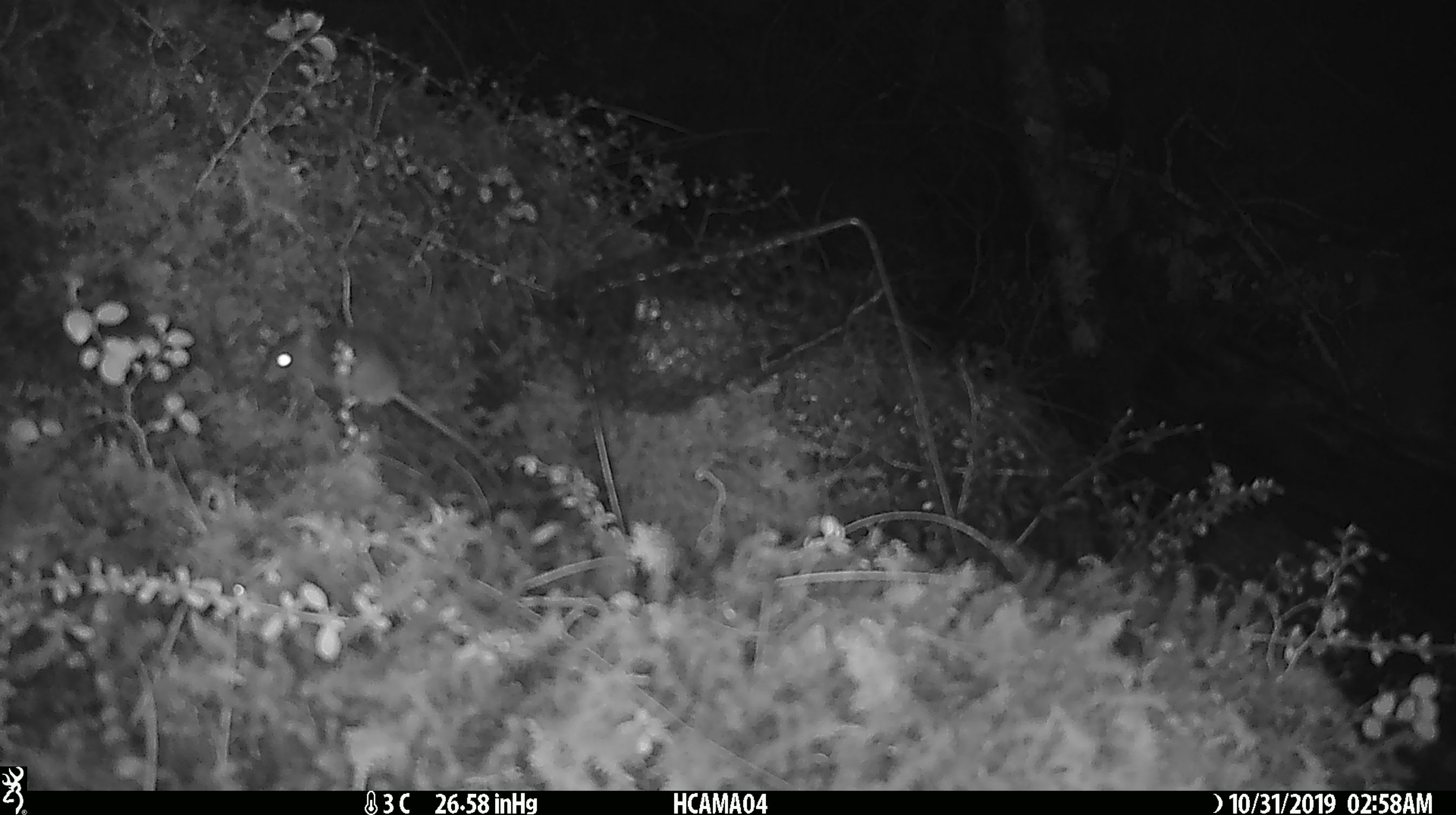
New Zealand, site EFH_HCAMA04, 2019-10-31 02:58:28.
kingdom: Animalia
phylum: Chordata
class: Mammalia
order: Rodentia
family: Muridae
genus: Mus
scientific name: Mus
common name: mouse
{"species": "mouse (Mus)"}